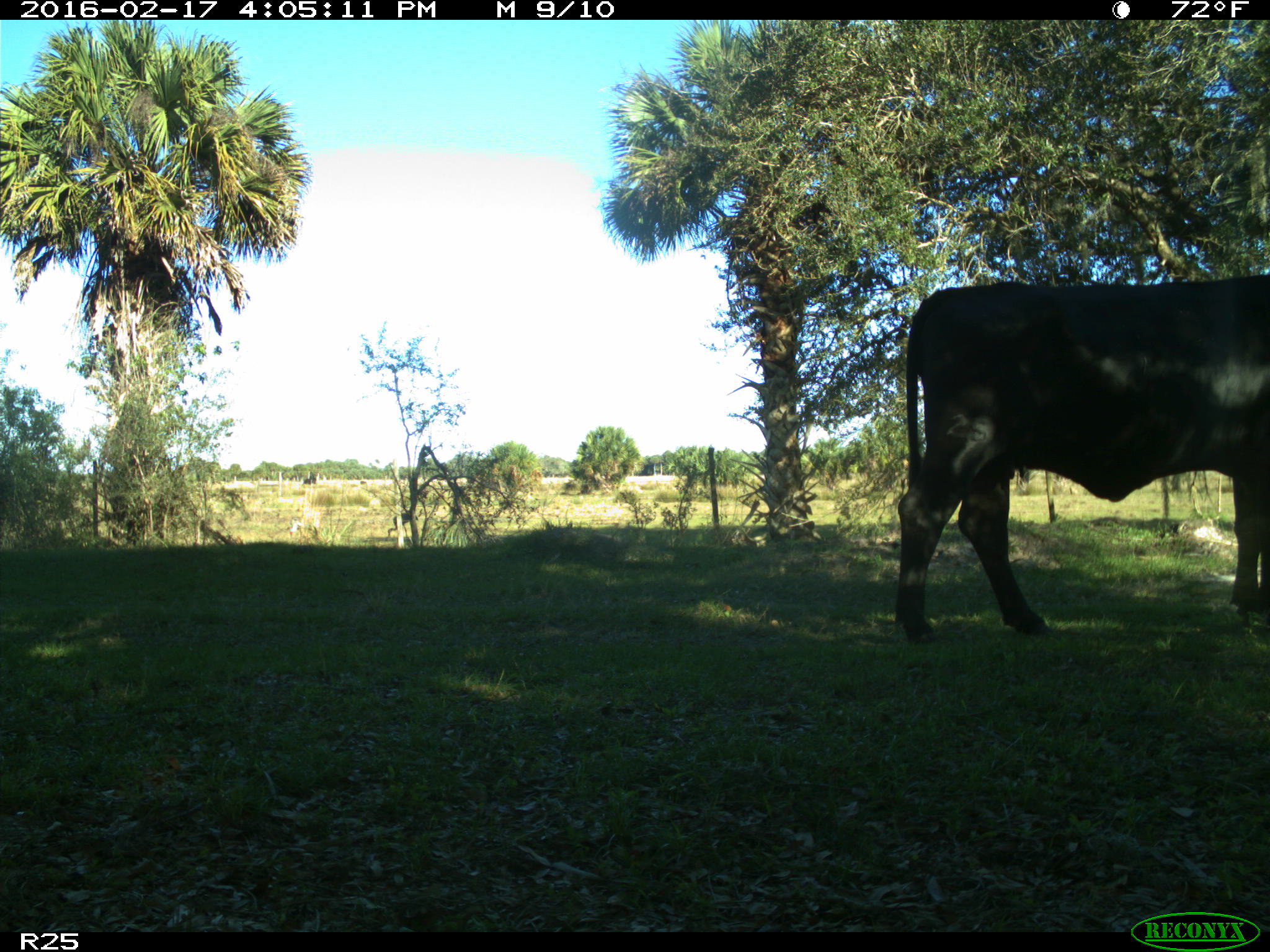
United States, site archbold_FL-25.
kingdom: Animalia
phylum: Chordata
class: Mammalia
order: Artiodactyla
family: Bovidae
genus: Bos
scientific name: Bos taurus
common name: domestic cow